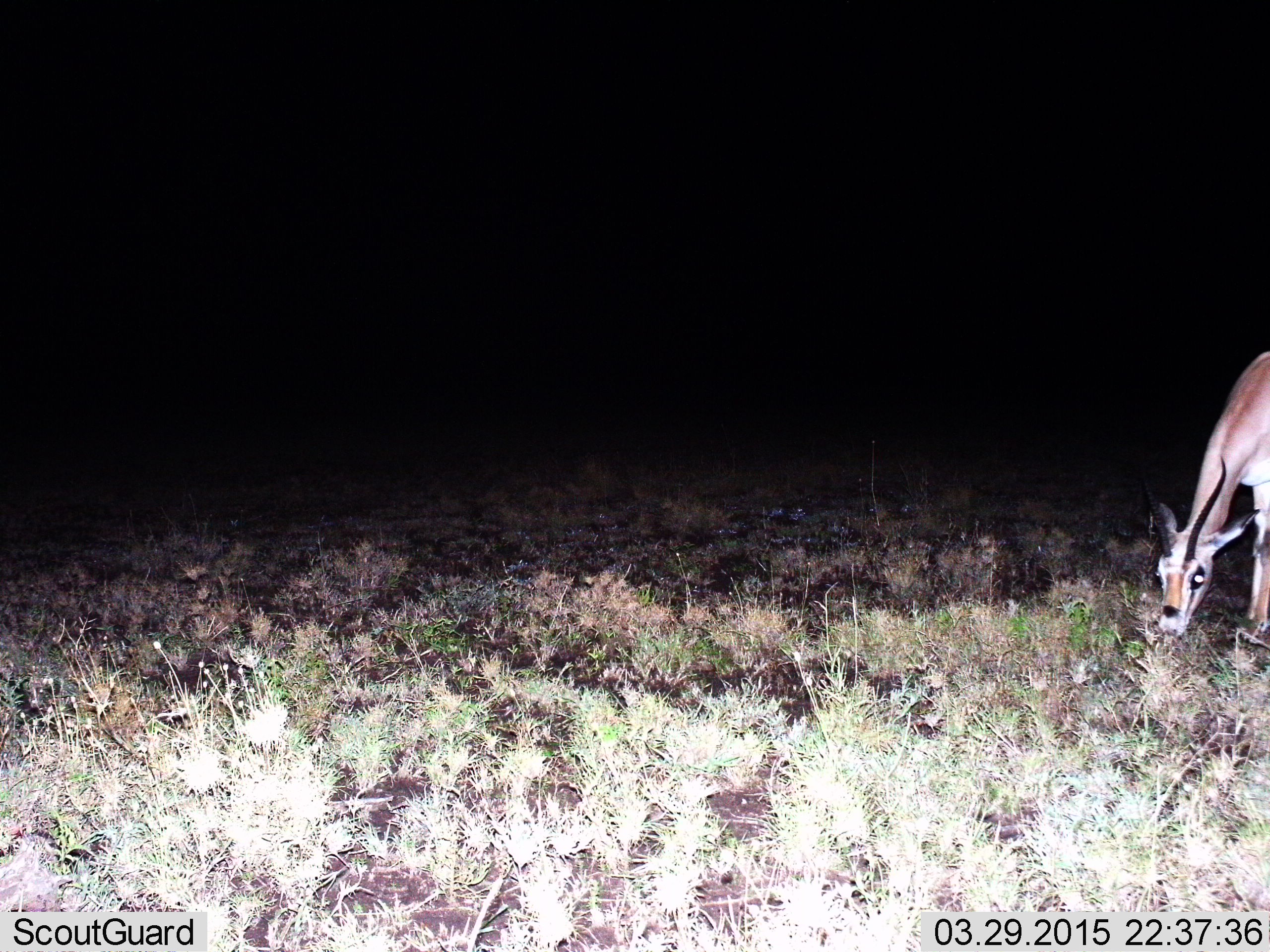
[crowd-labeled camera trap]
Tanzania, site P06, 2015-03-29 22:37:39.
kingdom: Animalia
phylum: Chordata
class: Mammalia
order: Artiodactyla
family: Bovidae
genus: Eudorcas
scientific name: Eudorcas thomsonii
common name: thomson's gazelle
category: gazellethomsons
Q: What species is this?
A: Gazellethomsons (thomson's gazelle) (Eudorcas thomsonii).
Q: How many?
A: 1.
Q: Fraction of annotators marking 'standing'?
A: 10%.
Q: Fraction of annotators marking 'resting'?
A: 0%.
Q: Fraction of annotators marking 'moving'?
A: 0%.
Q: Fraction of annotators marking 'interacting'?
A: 0%.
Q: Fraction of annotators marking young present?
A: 0%.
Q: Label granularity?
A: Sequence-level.